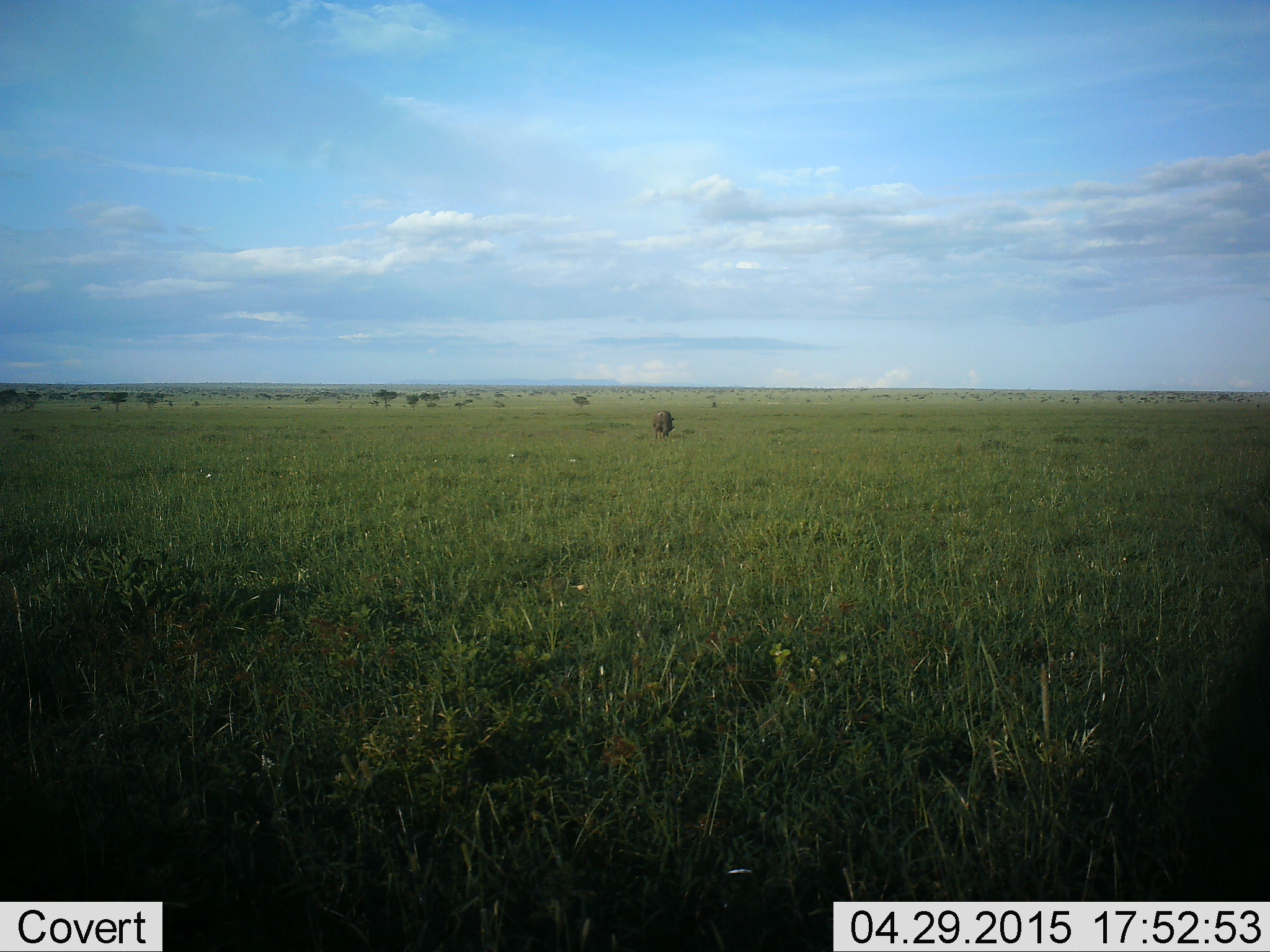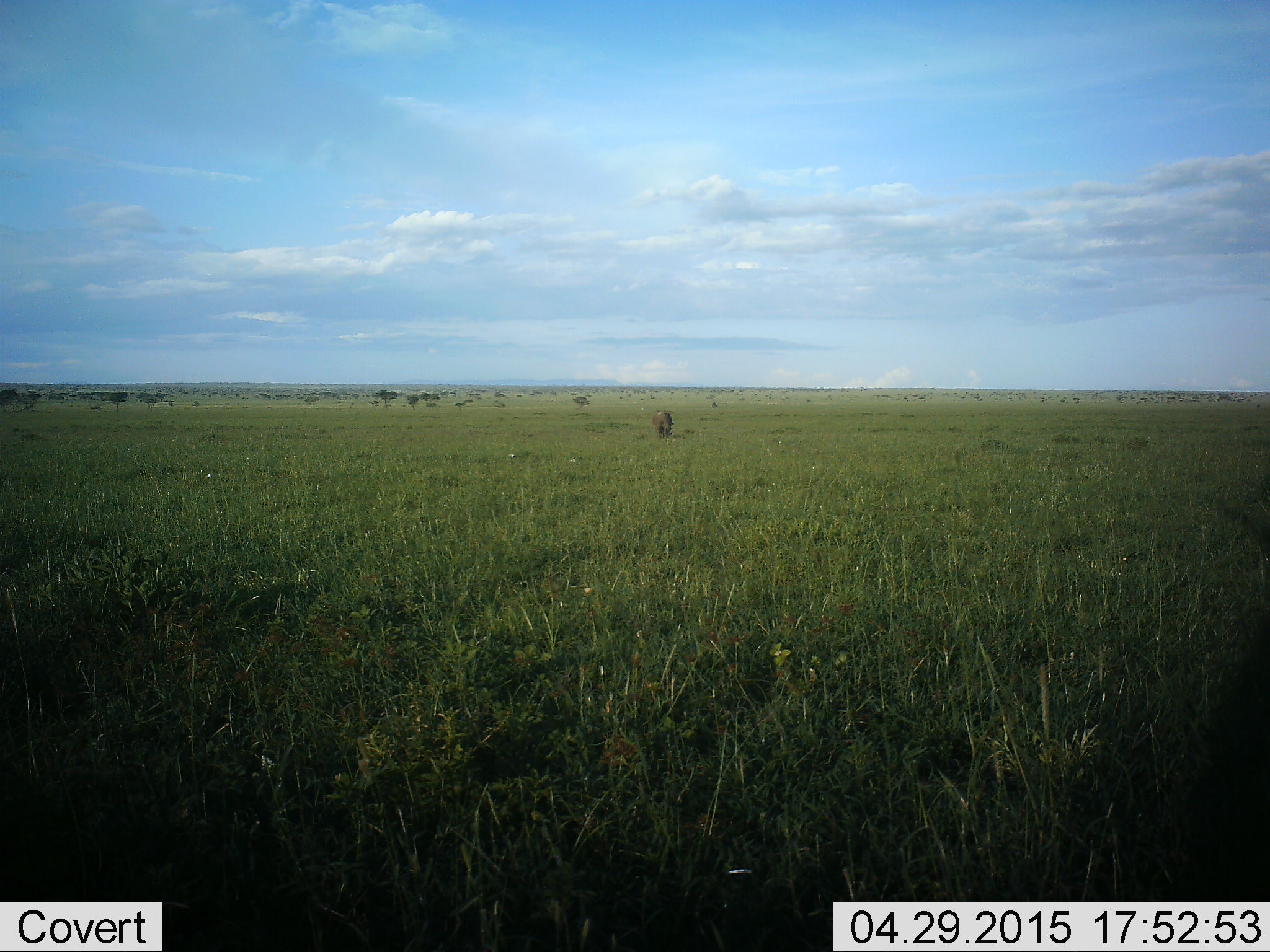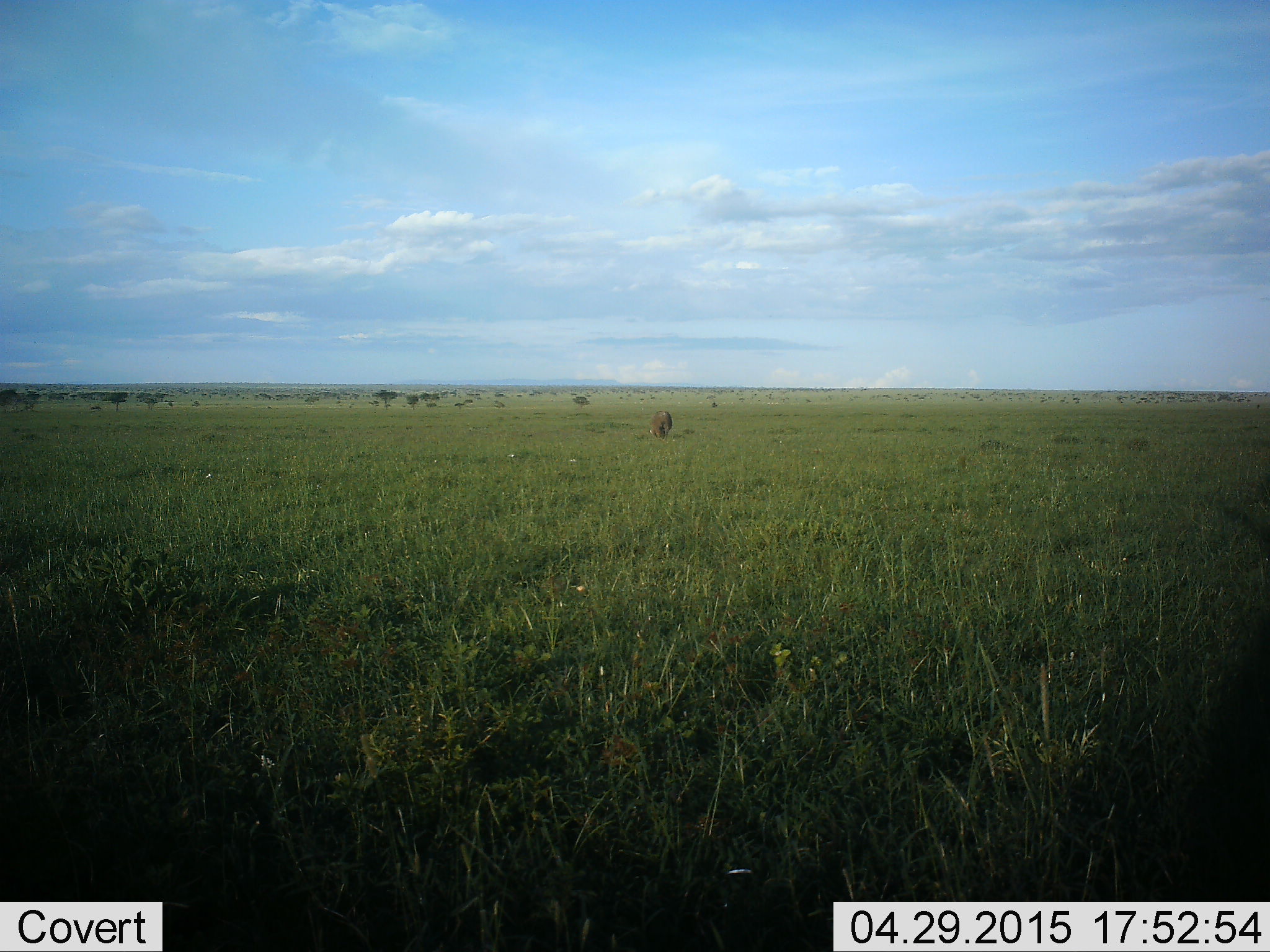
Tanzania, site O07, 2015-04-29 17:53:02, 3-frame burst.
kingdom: Animalia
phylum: Chordata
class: Mammalia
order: Artiodactyla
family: Bovidae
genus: Syncerus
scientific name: Syncerus caffer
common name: cape buffalo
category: buffalo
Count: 1.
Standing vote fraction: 67%.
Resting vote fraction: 0%.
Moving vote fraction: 0%.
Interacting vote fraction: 0%.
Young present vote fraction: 0%.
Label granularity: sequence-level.